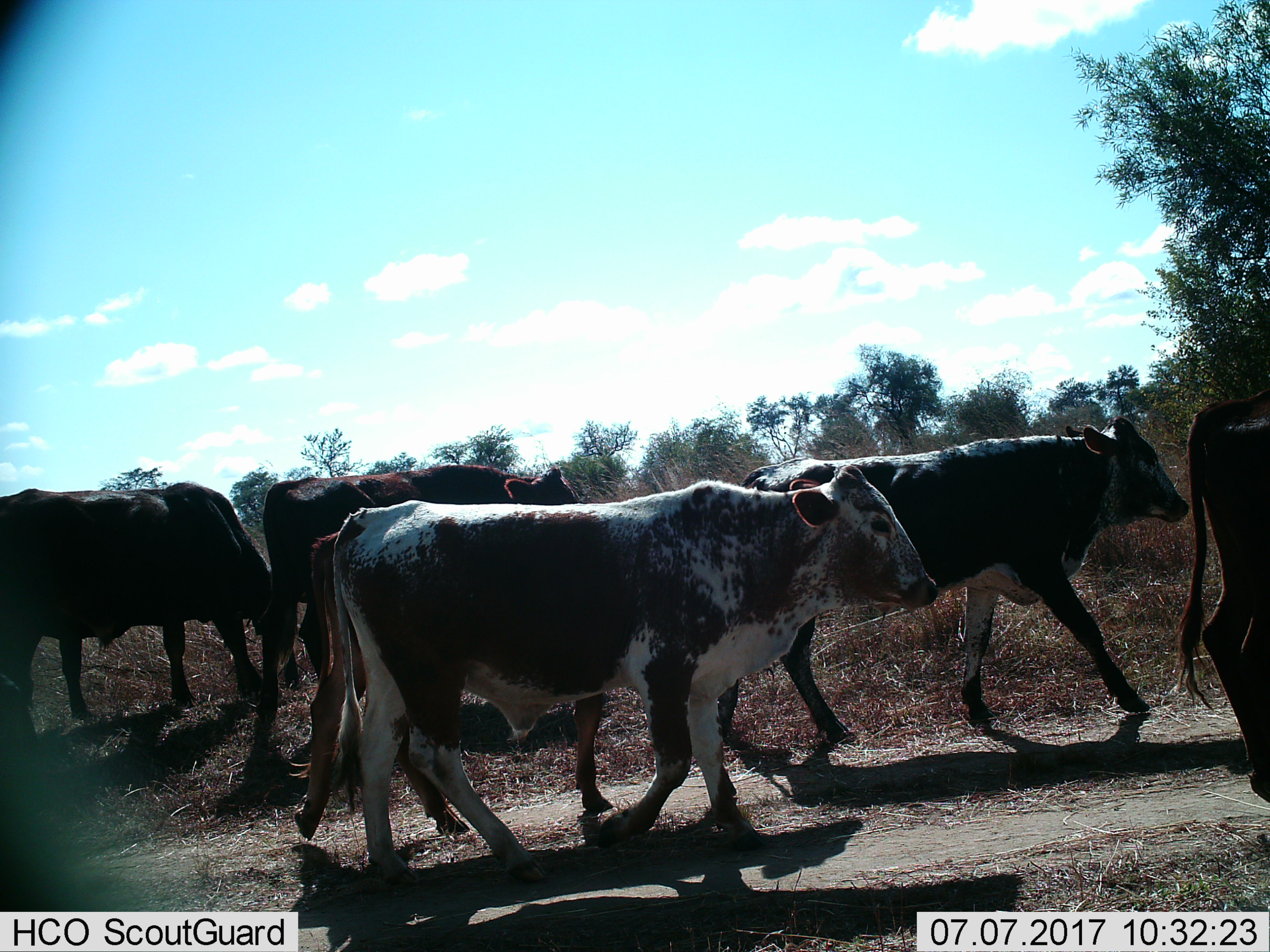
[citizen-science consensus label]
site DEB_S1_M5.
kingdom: Animalia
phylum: Chordata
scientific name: Vertebrata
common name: domestic animal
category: domesticanimal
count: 5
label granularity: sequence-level